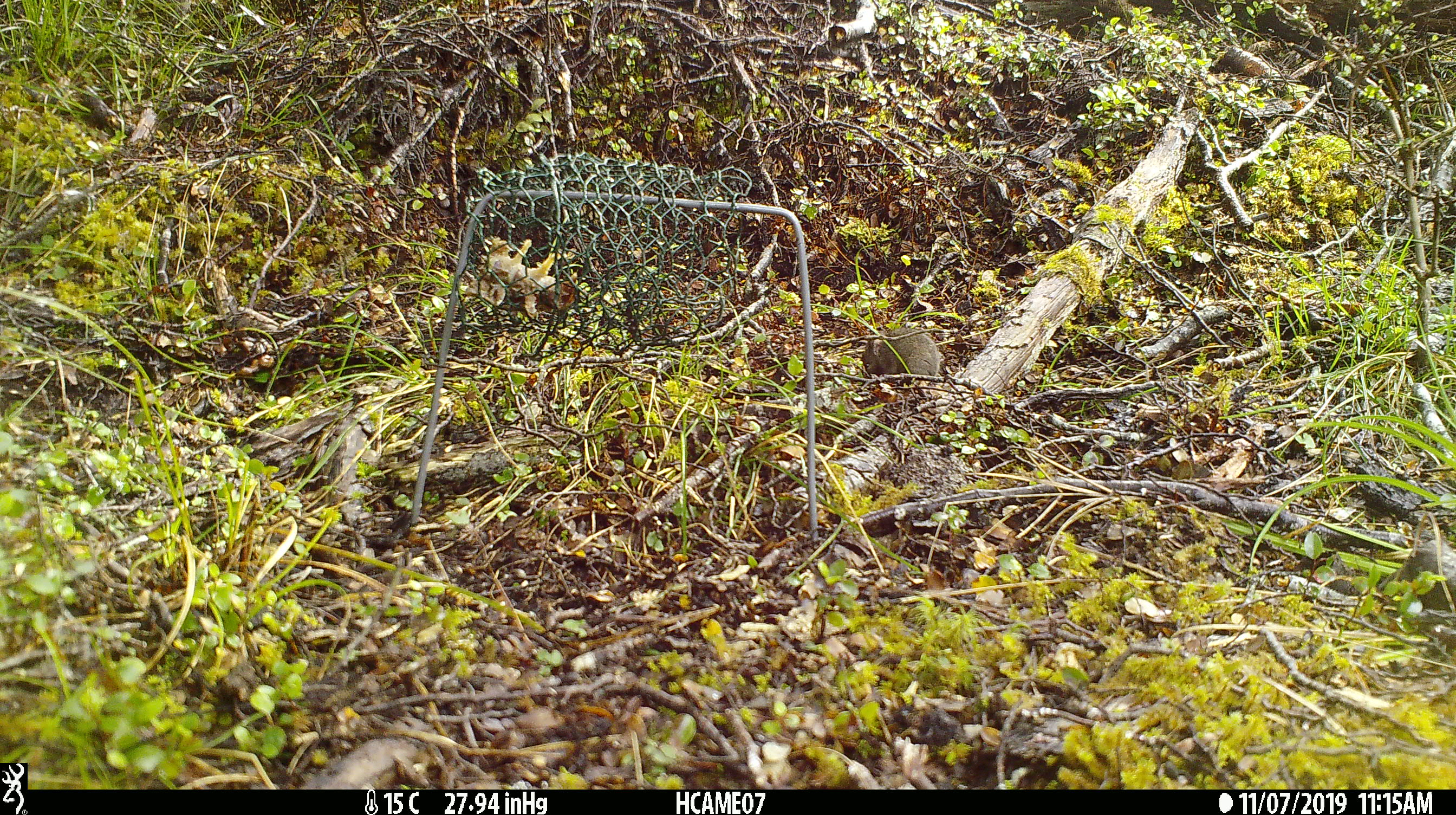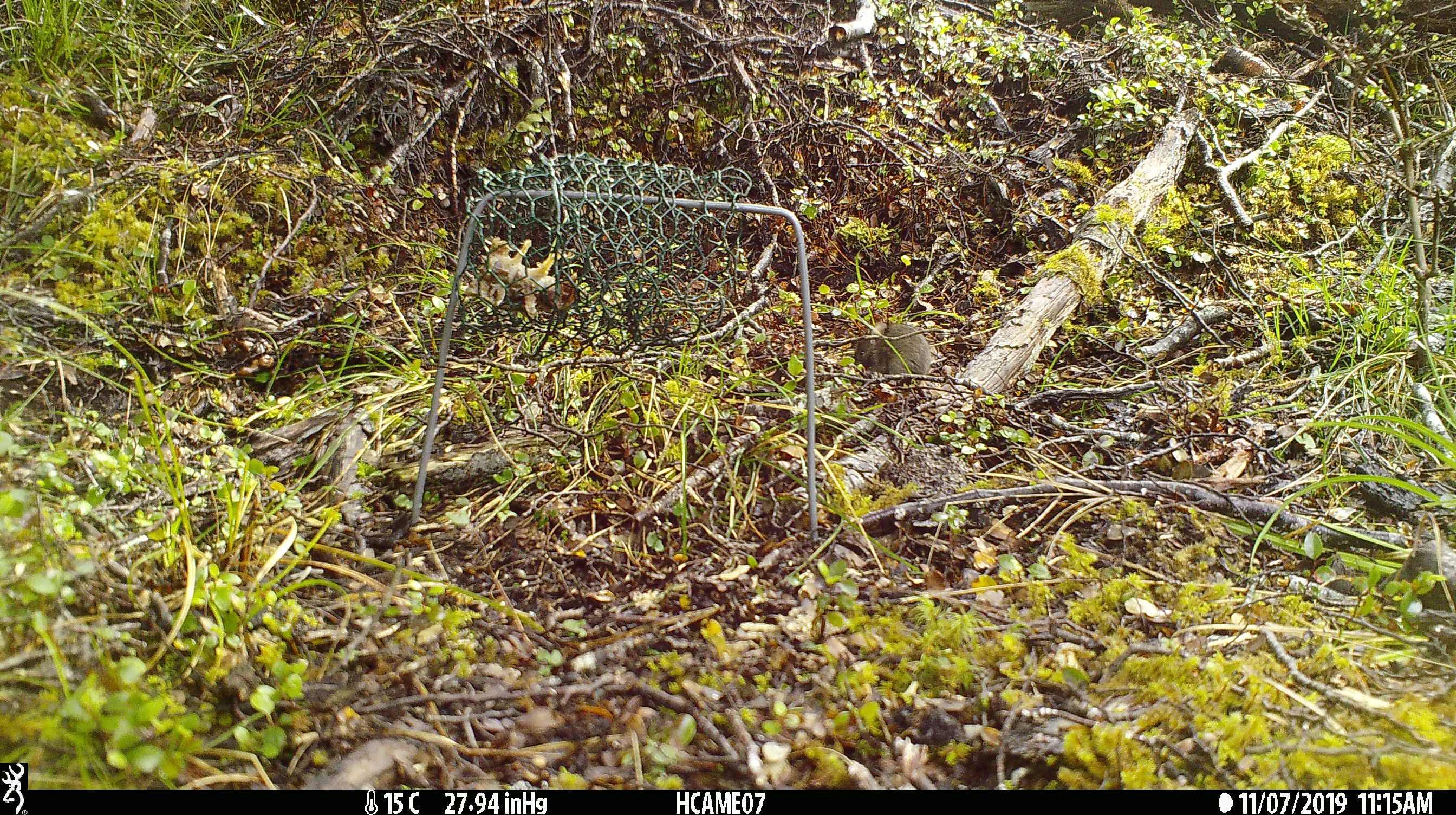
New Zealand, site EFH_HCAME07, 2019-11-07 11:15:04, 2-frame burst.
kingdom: Animalia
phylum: Chordata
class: Mammalia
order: Rodentia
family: Muridae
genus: Mus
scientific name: Mus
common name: mouse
Mouse (Mus).